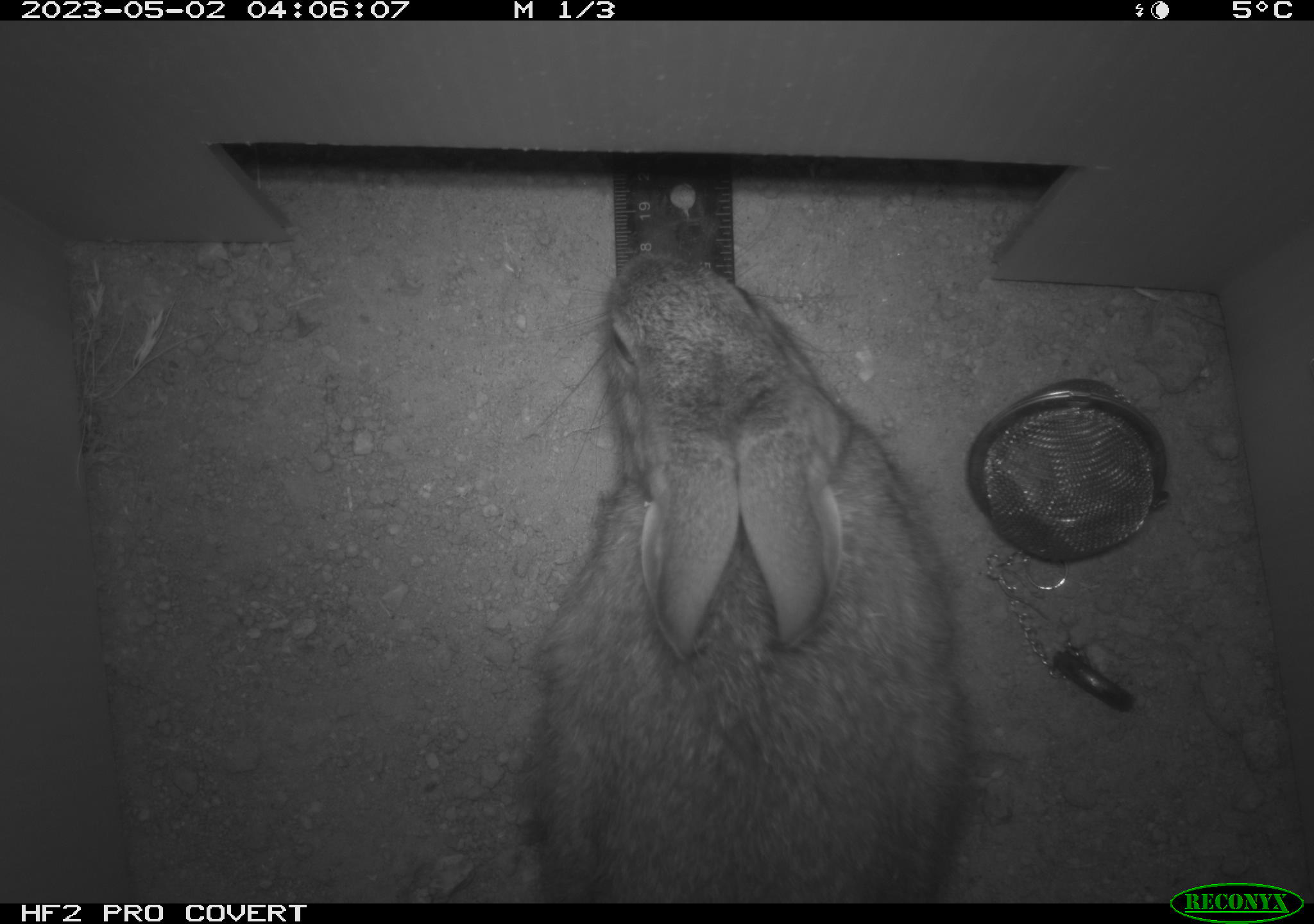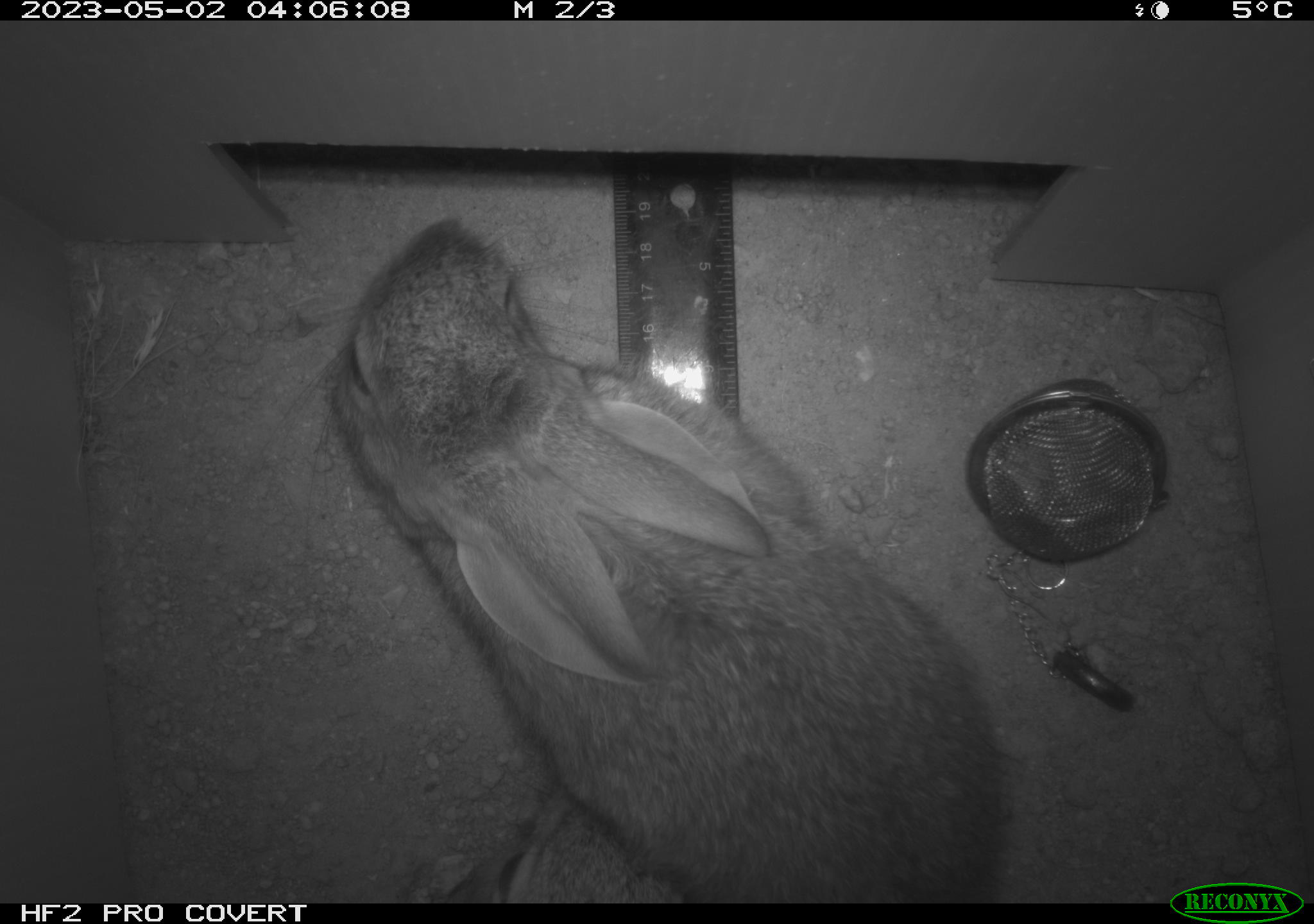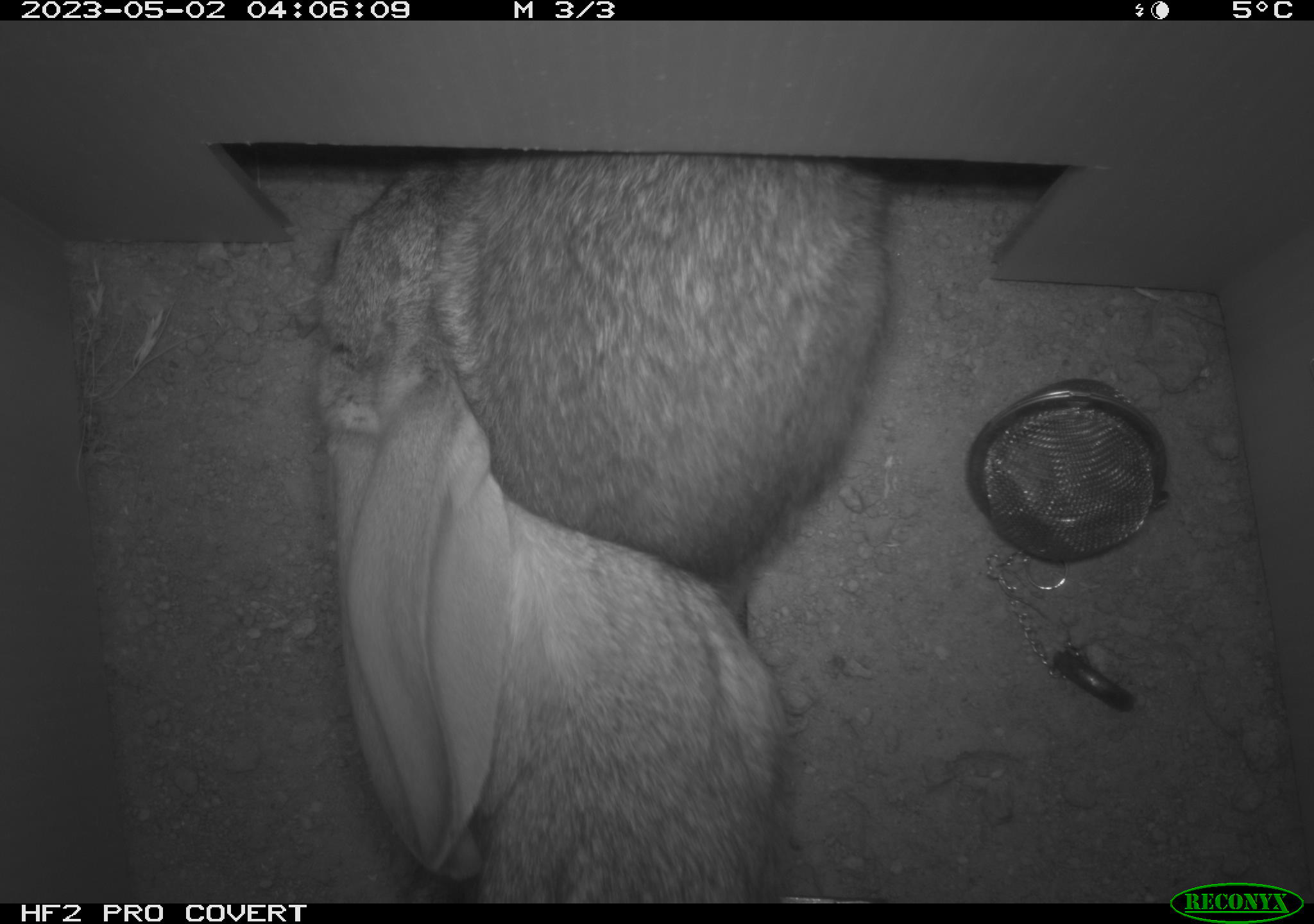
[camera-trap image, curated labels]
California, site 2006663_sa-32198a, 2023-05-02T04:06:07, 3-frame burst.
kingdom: Animalia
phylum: Chordata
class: Mammalia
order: Lagomorpha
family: Leporidae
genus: Sylvilagus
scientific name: Sylvilagus audubonii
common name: desert cottontail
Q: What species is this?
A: Desert cottontail (Sylvilagus audubonii).